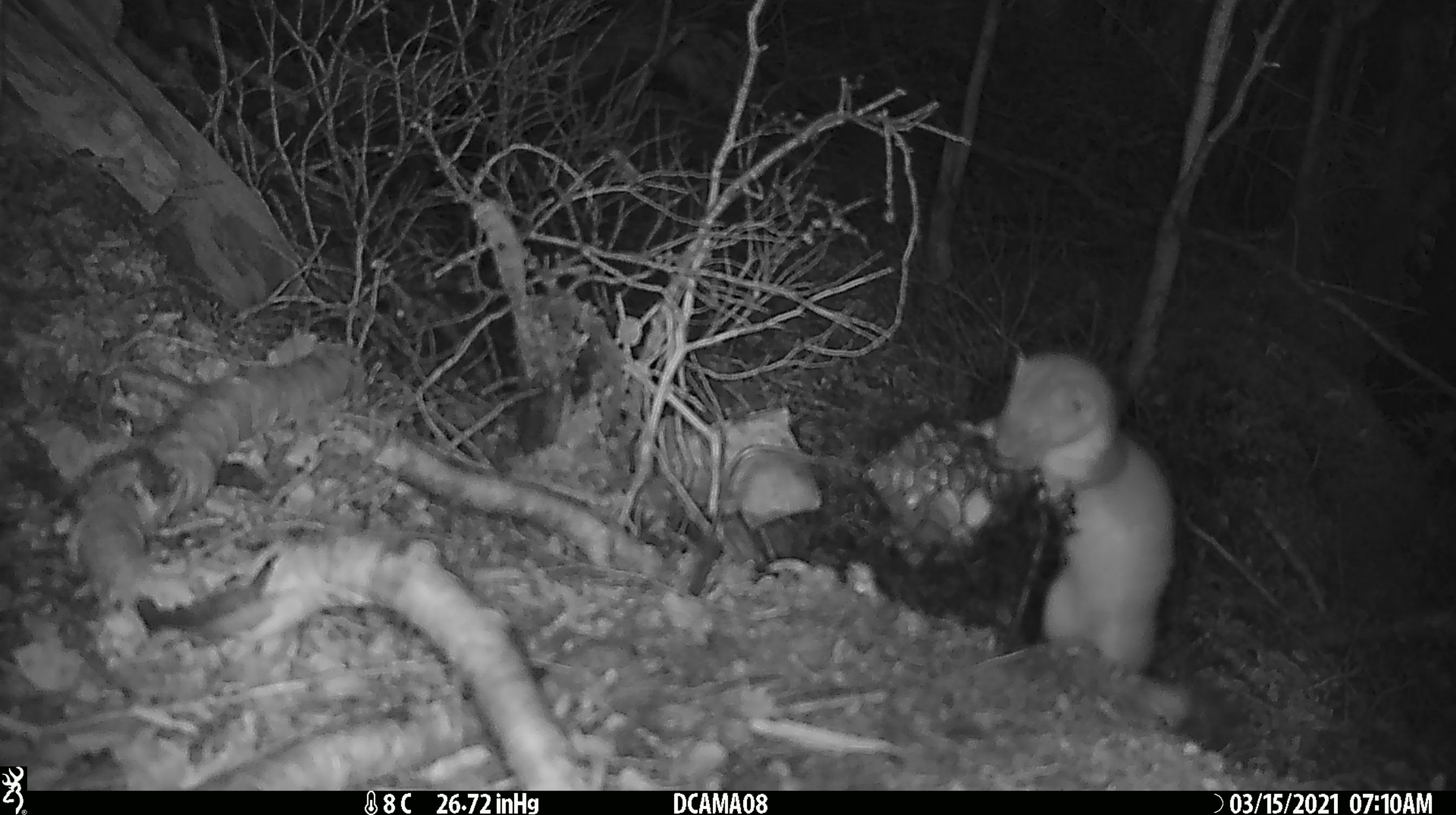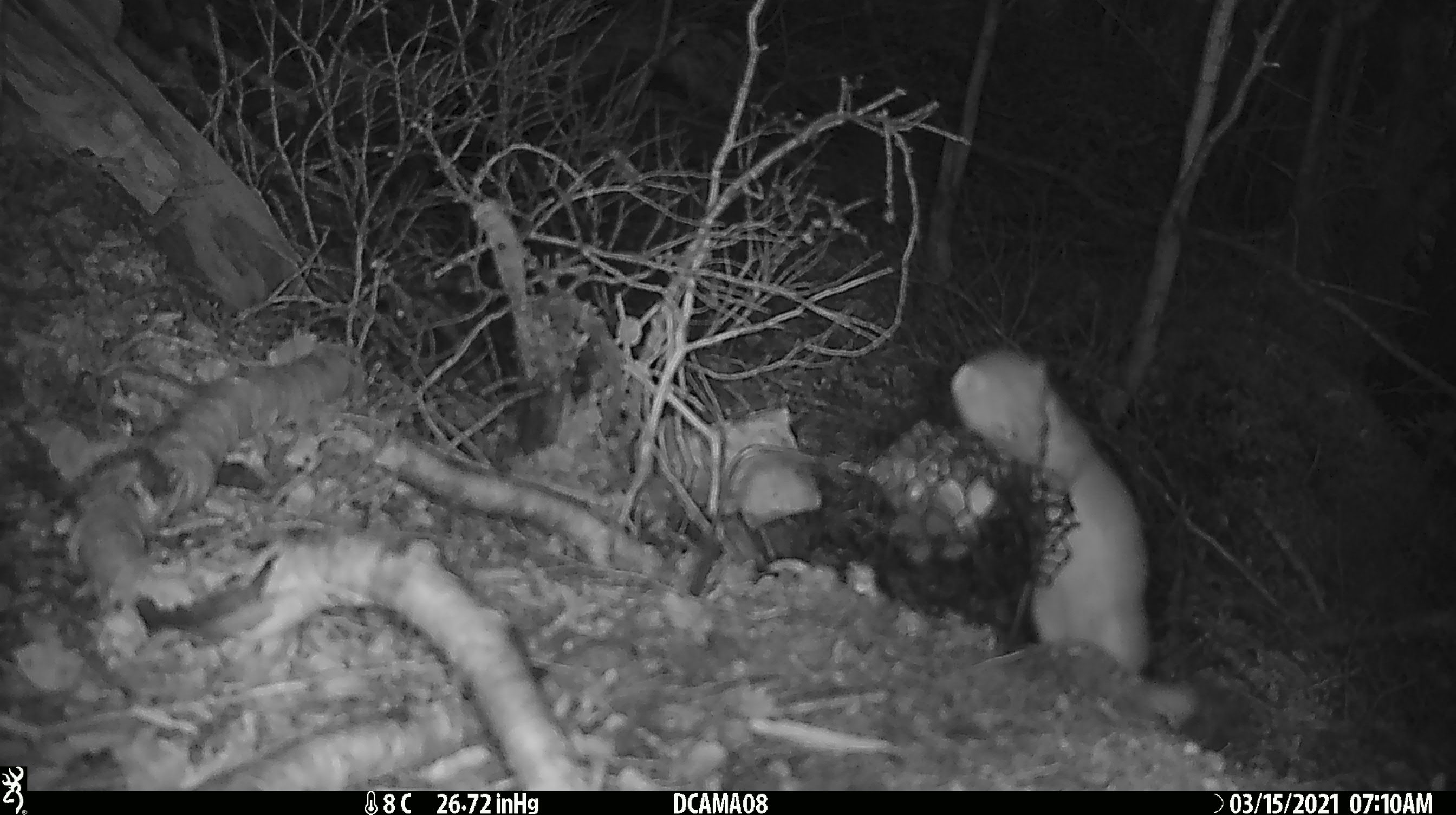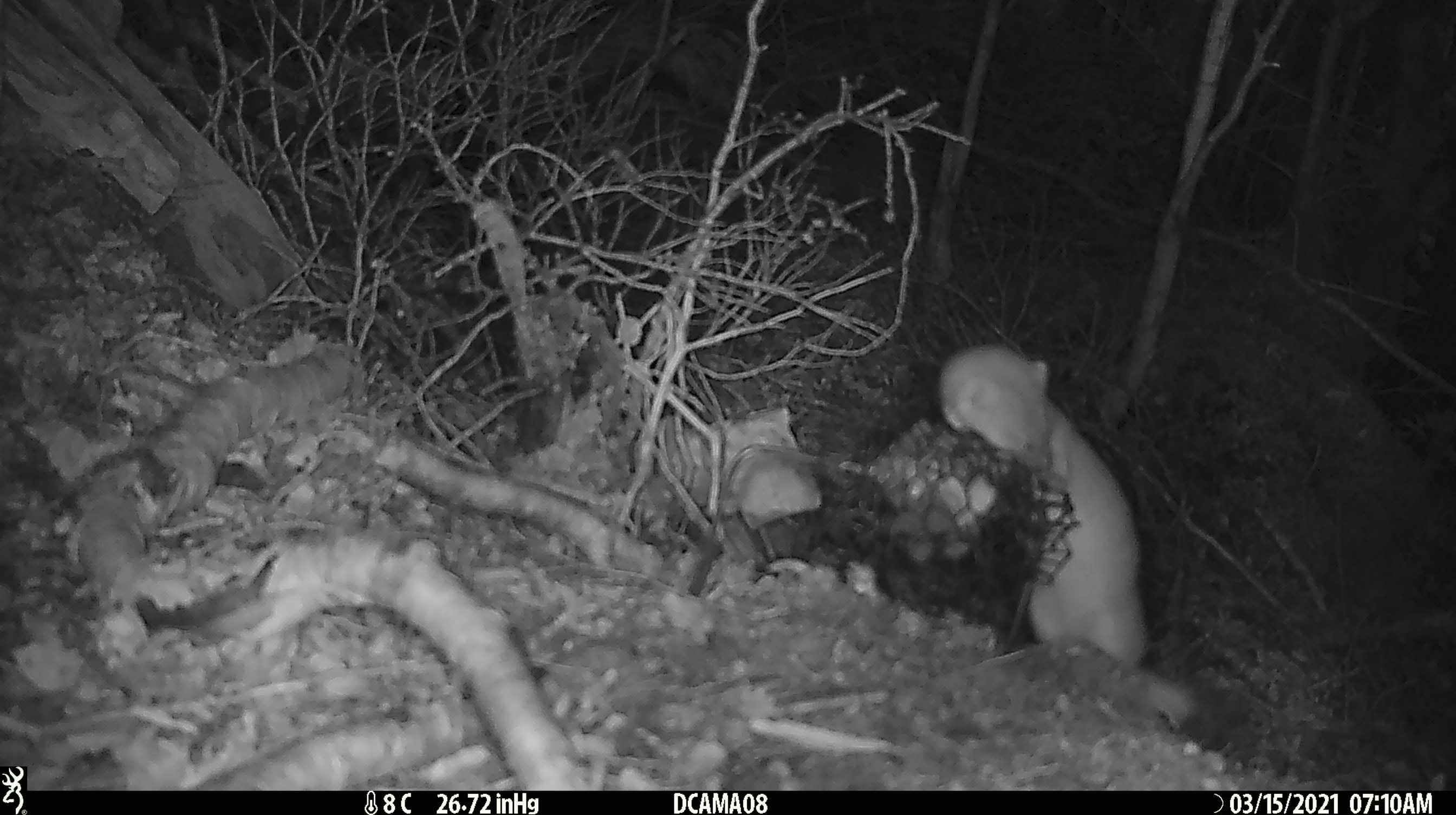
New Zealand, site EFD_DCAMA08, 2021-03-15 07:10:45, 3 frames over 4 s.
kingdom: Animalia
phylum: Chordata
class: Mammalia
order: Carnivora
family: Mustelidae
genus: Mustela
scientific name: Mustela erminea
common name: stoat